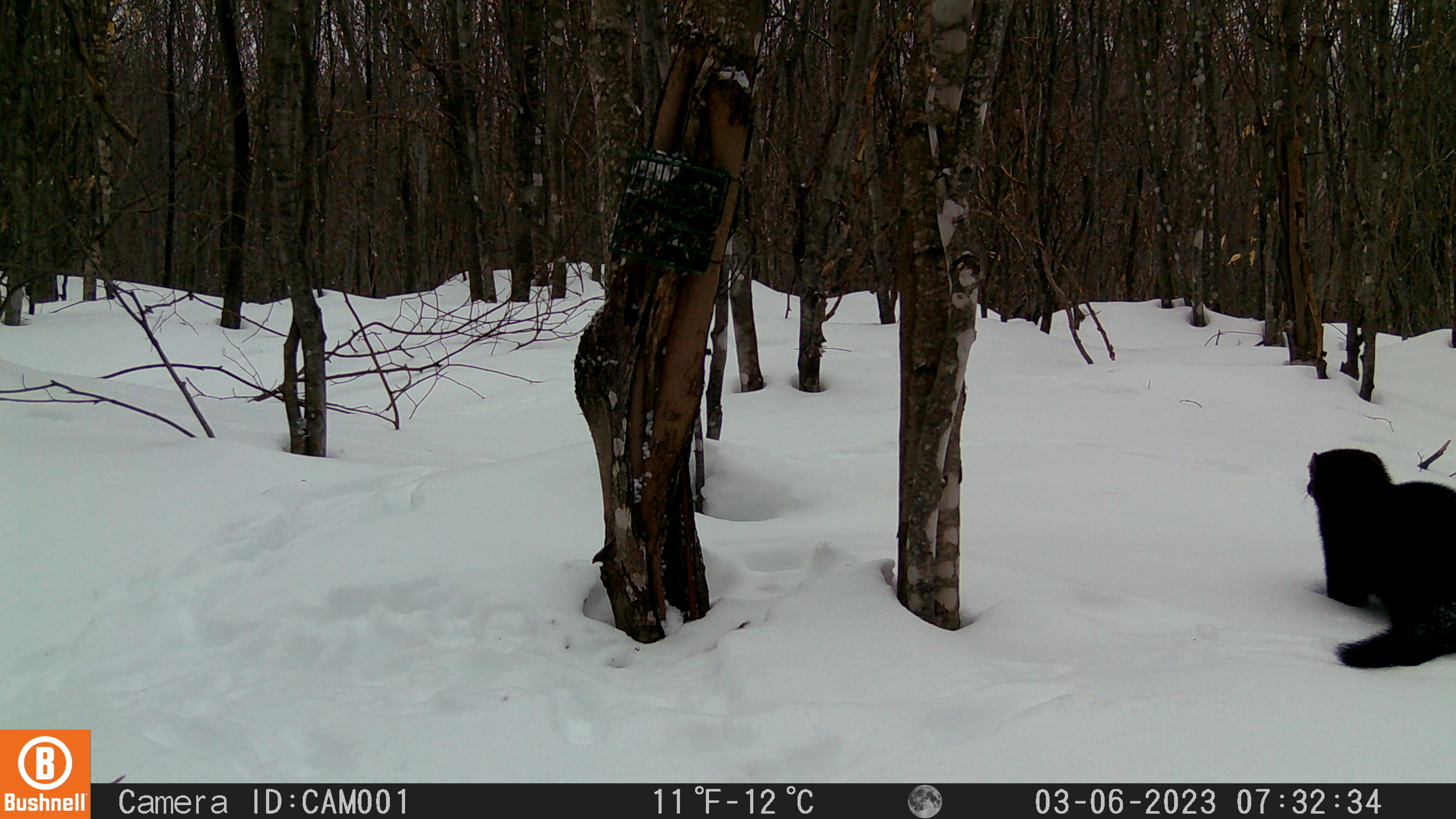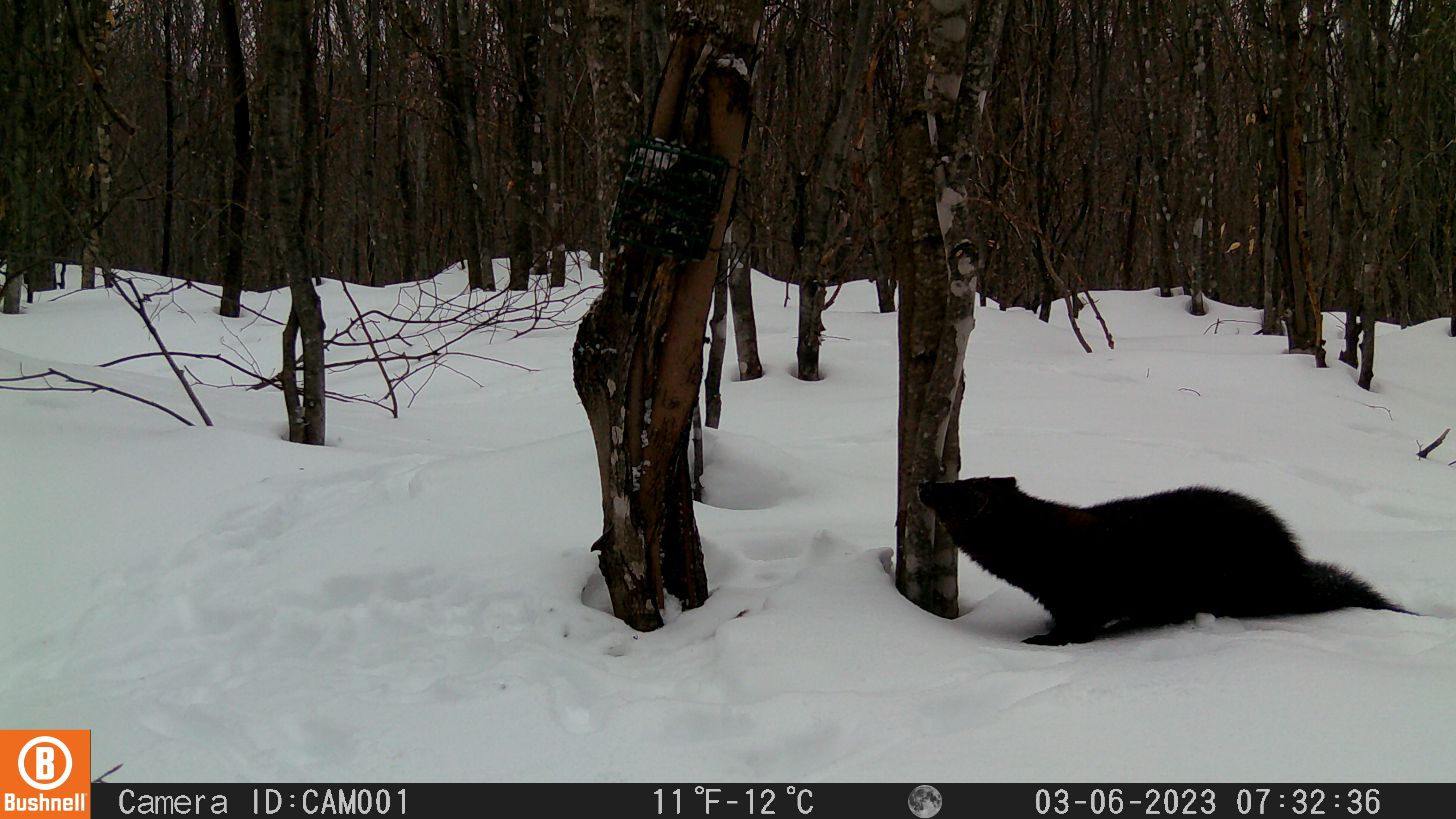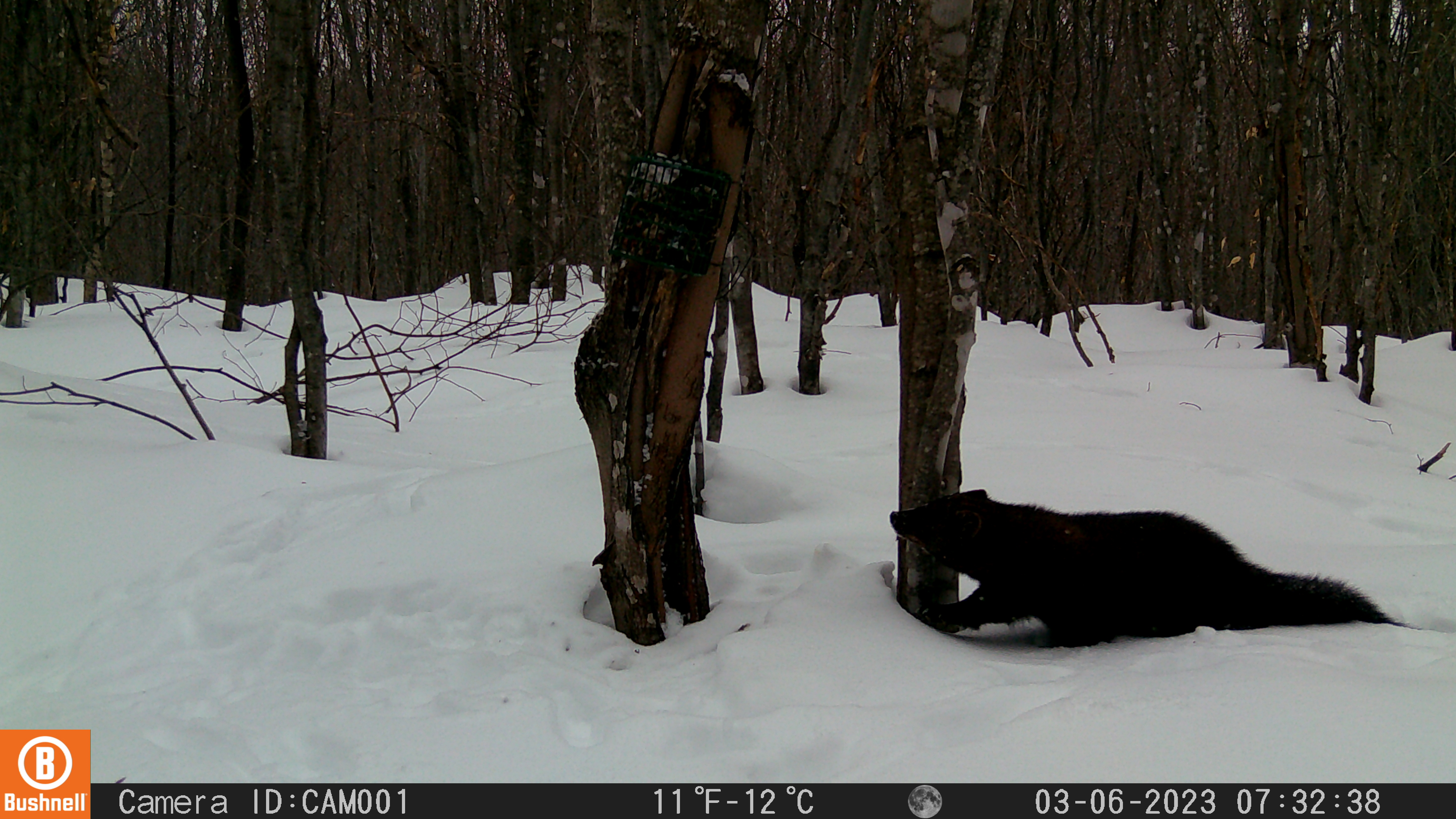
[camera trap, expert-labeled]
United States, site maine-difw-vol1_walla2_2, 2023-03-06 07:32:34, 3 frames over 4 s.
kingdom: Animalia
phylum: Chordata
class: Mammalia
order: Carnivora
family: Mustelidae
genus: Pekania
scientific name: Pekania pennanti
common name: fisher